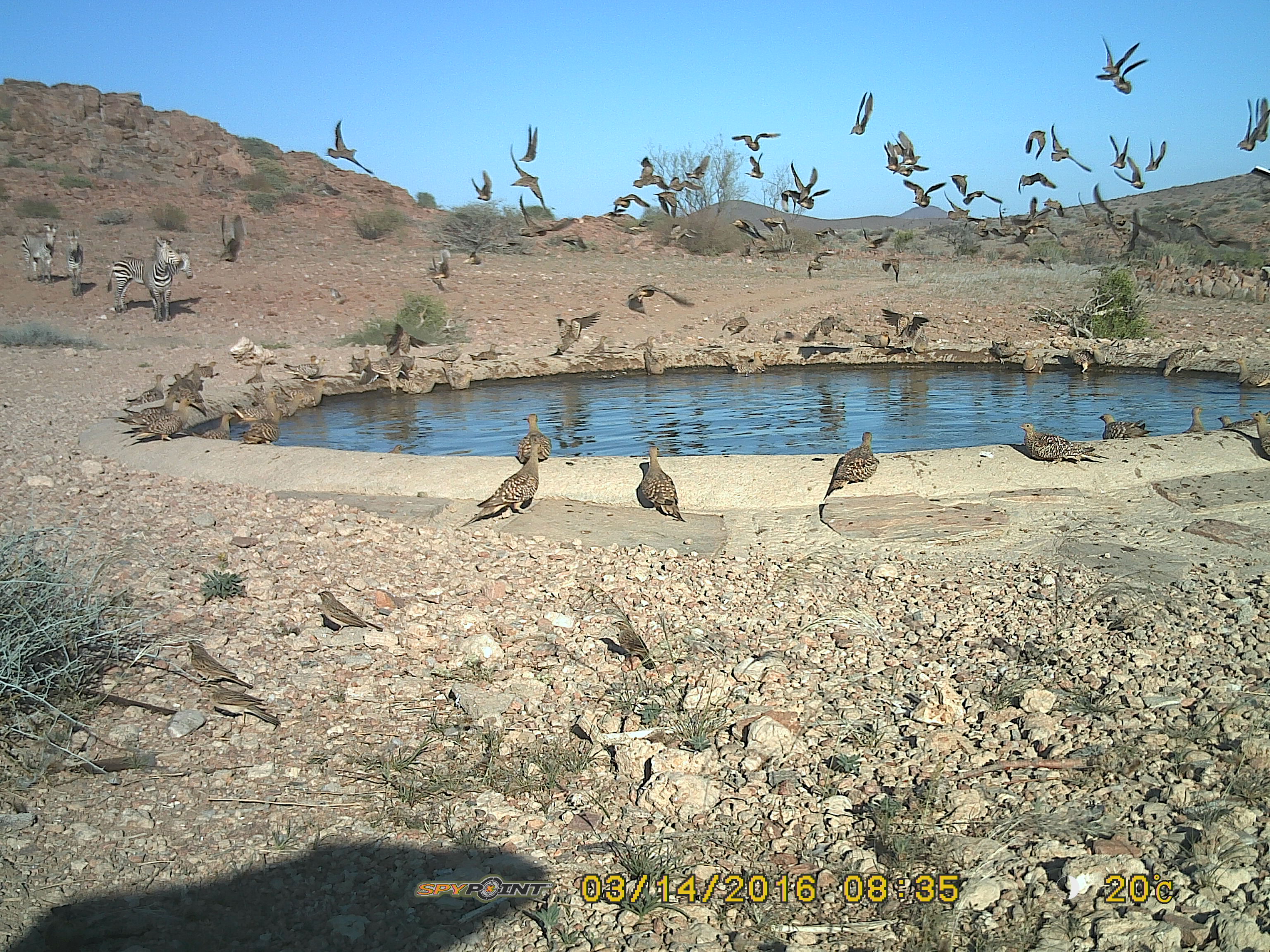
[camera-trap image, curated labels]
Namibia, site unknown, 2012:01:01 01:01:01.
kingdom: Animalia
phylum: Chordata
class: Aves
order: Pterocliformes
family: Pteroclidae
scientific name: Pteroclidae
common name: sandgrouse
Pteroclidae (sandgrouse).